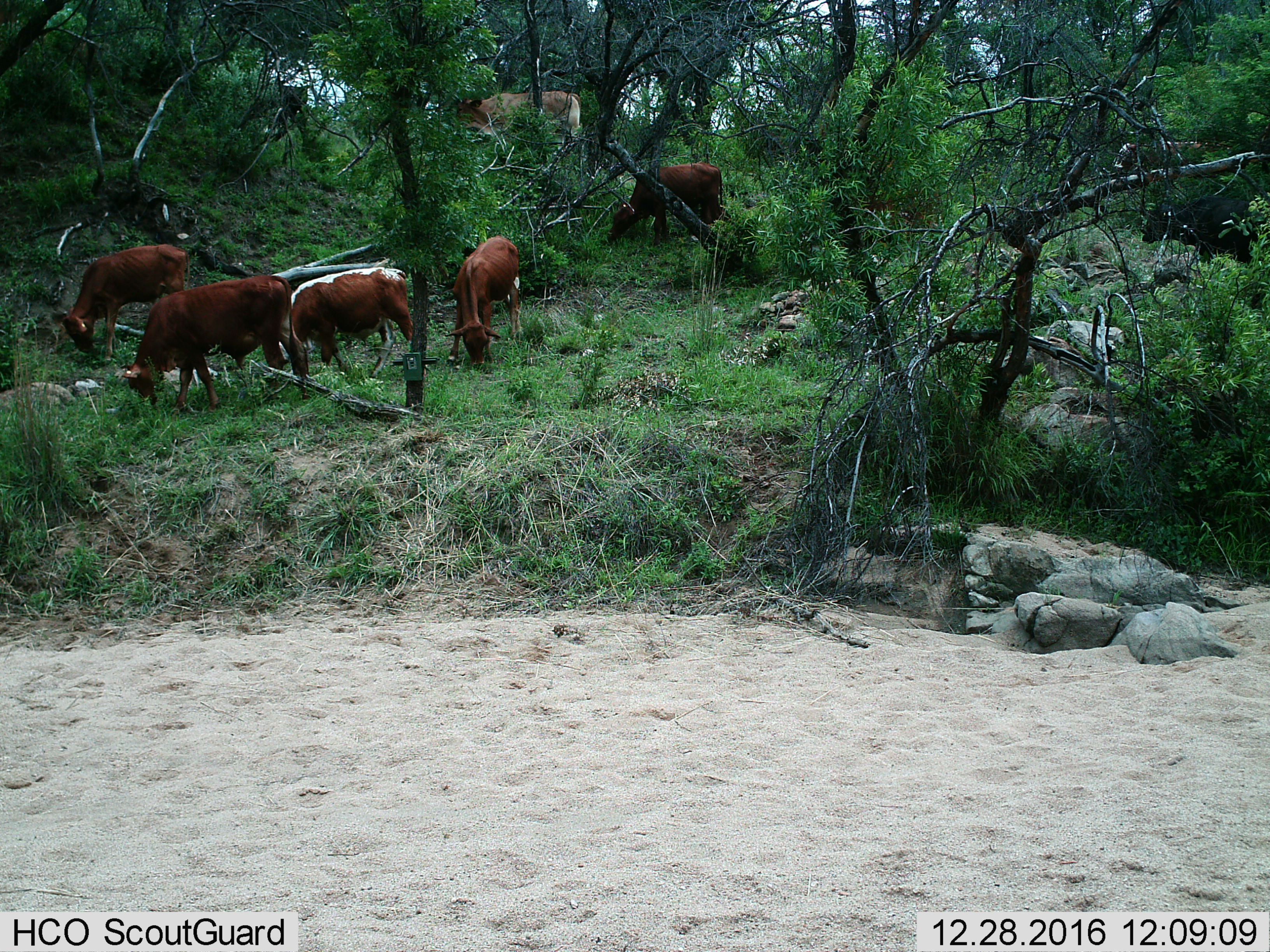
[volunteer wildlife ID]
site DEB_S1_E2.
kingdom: Animalia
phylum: Chordata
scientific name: Vertebrata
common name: domestic animal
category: domesticanimal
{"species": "domesticanimal (domestic animal) (Vertebrata)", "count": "6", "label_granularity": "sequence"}